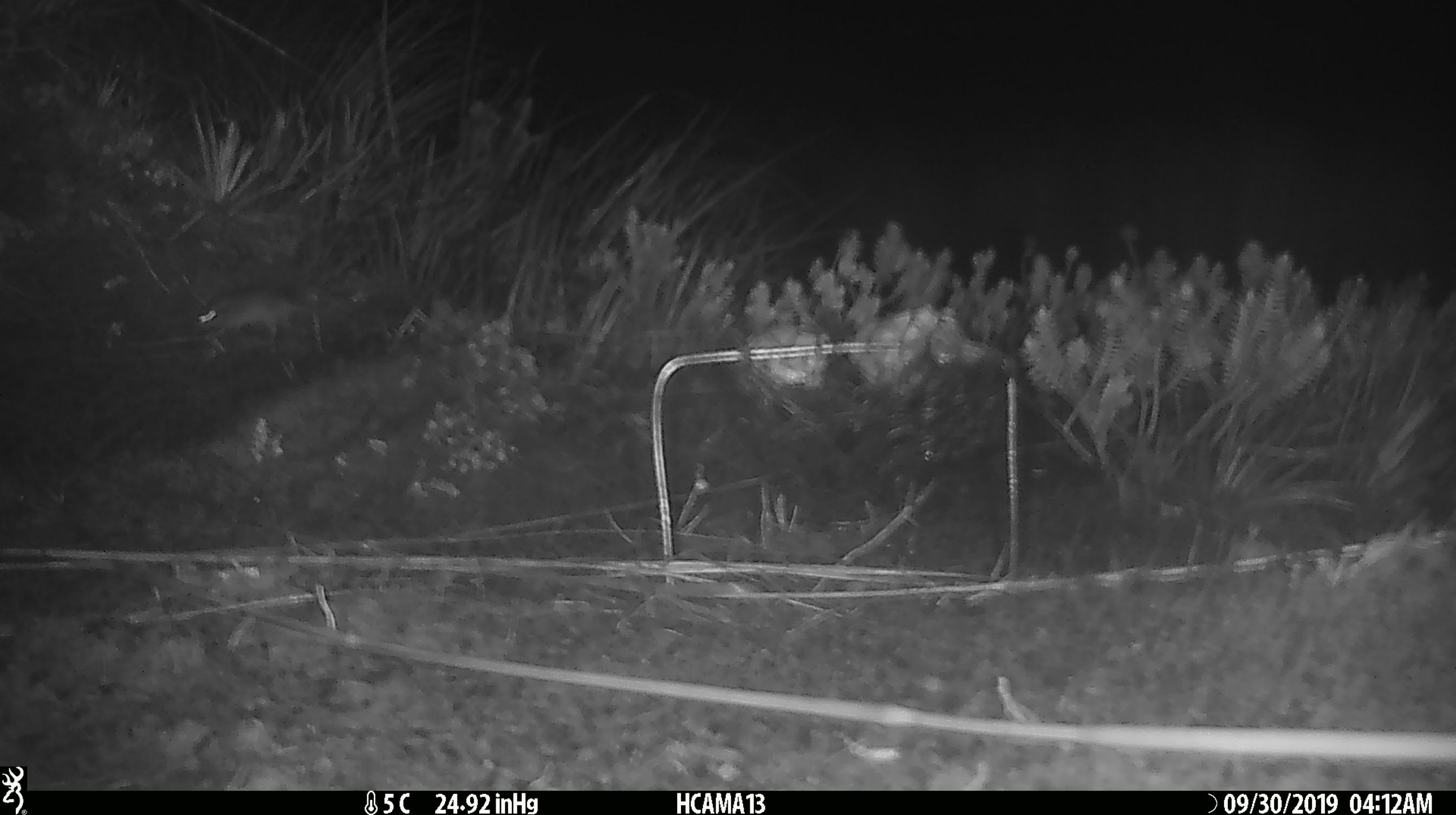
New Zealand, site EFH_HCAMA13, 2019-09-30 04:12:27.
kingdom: Animalia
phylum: Chordata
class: Mammalia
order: Rodentia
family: Muridae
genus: Mus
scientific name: Mus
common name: mouse